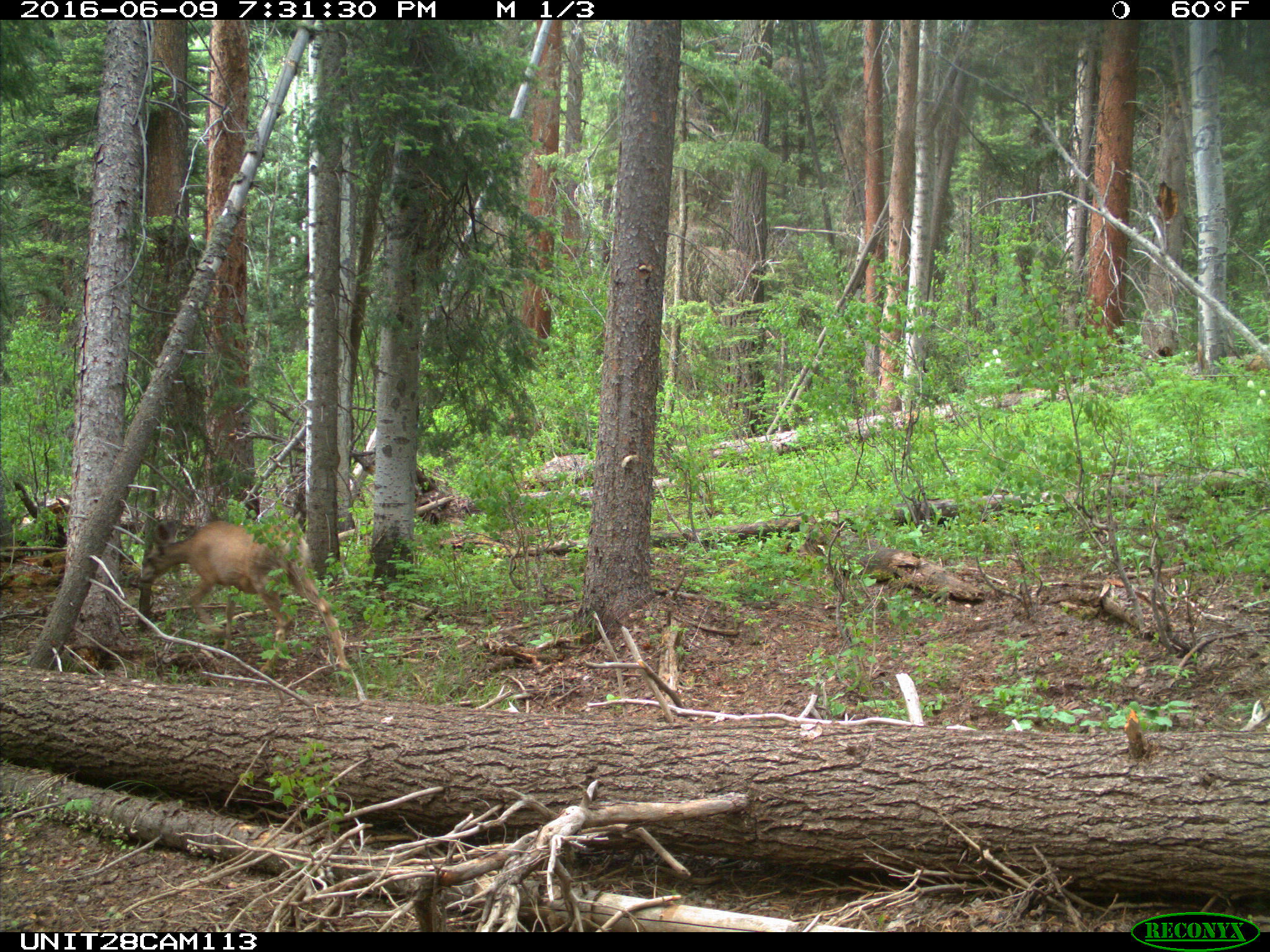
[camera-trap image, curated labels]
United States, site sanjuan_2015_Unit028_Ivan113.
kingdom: Animalia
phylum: Chordata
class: Mammalia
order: Artiodactyla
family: Cervidae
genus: Odocoileus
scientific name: Odocoileus hemionus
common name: mule deer